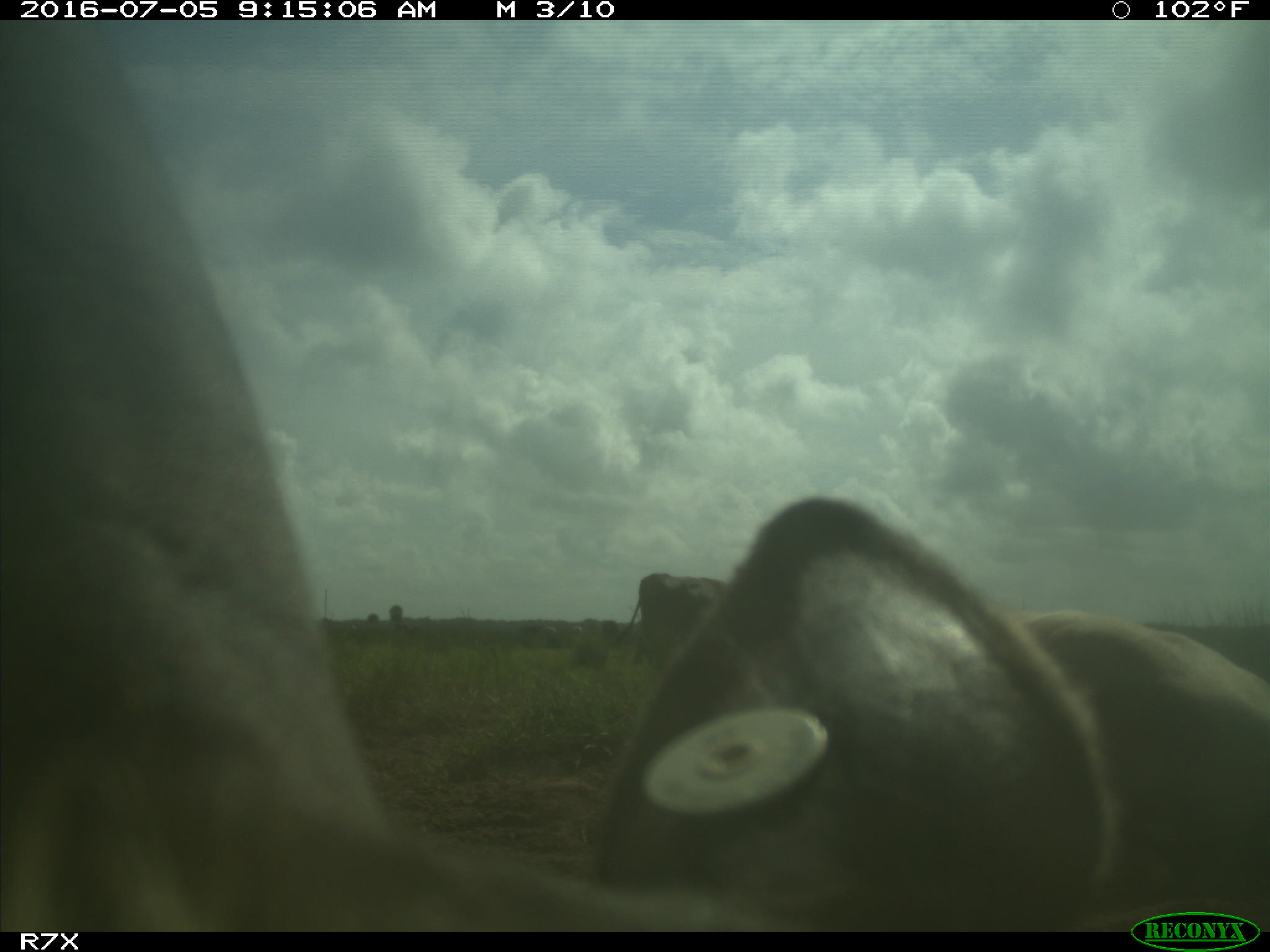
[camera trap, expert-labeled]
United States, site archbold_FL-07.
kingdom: Animalia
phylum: Chordata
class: Mammalia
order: Artiodactyla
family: Bovidae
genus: Bos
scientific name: Bos taurus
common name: domestic cow